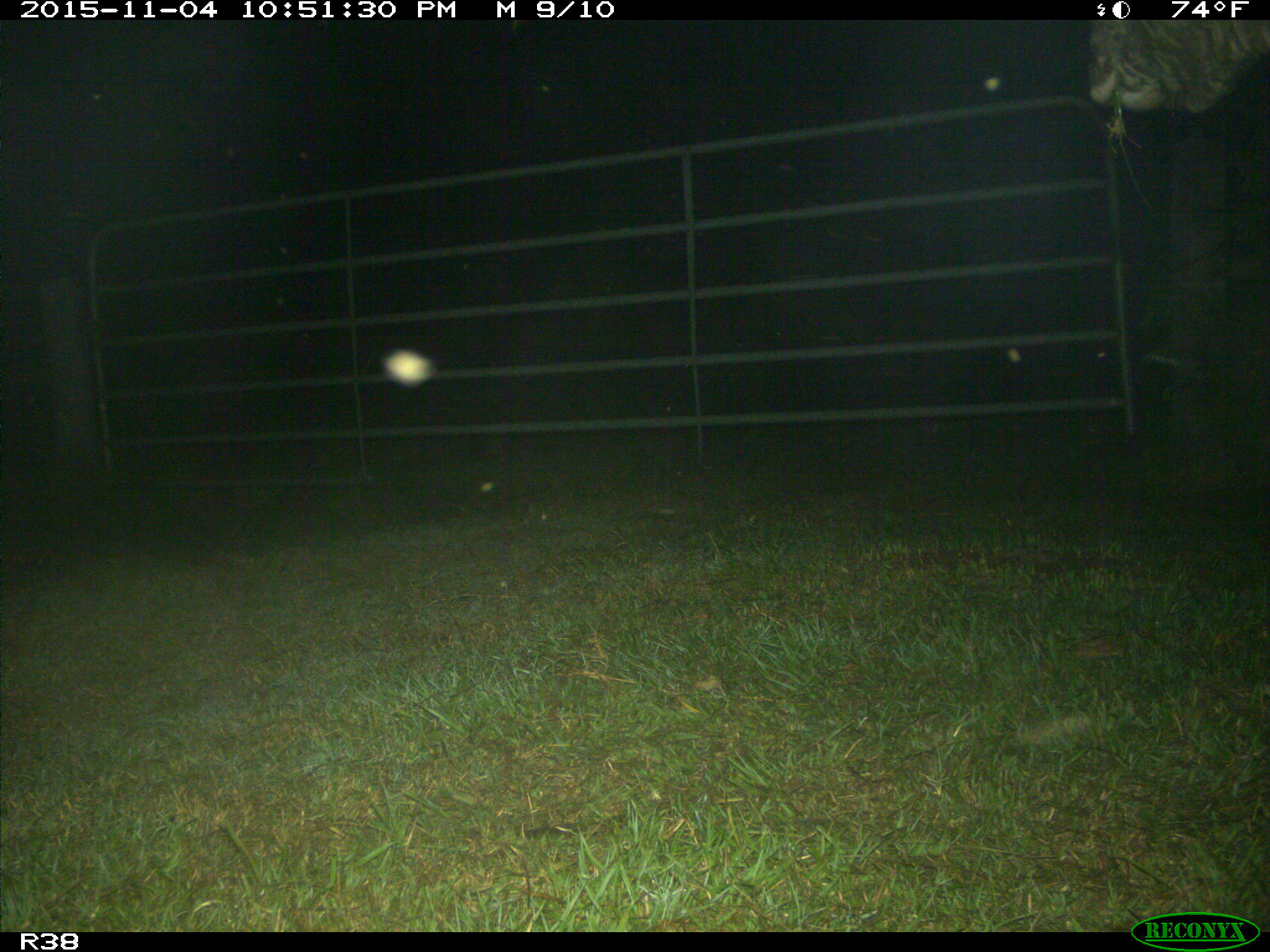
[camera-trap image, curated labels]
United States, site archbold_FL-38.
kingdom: Animalia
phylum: Chordata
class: Mammalia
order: Artiodactyla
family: Bovidae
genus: Bos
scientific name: Bos taurus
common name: domestic cow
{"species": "Bos taurus (domestic cow)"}